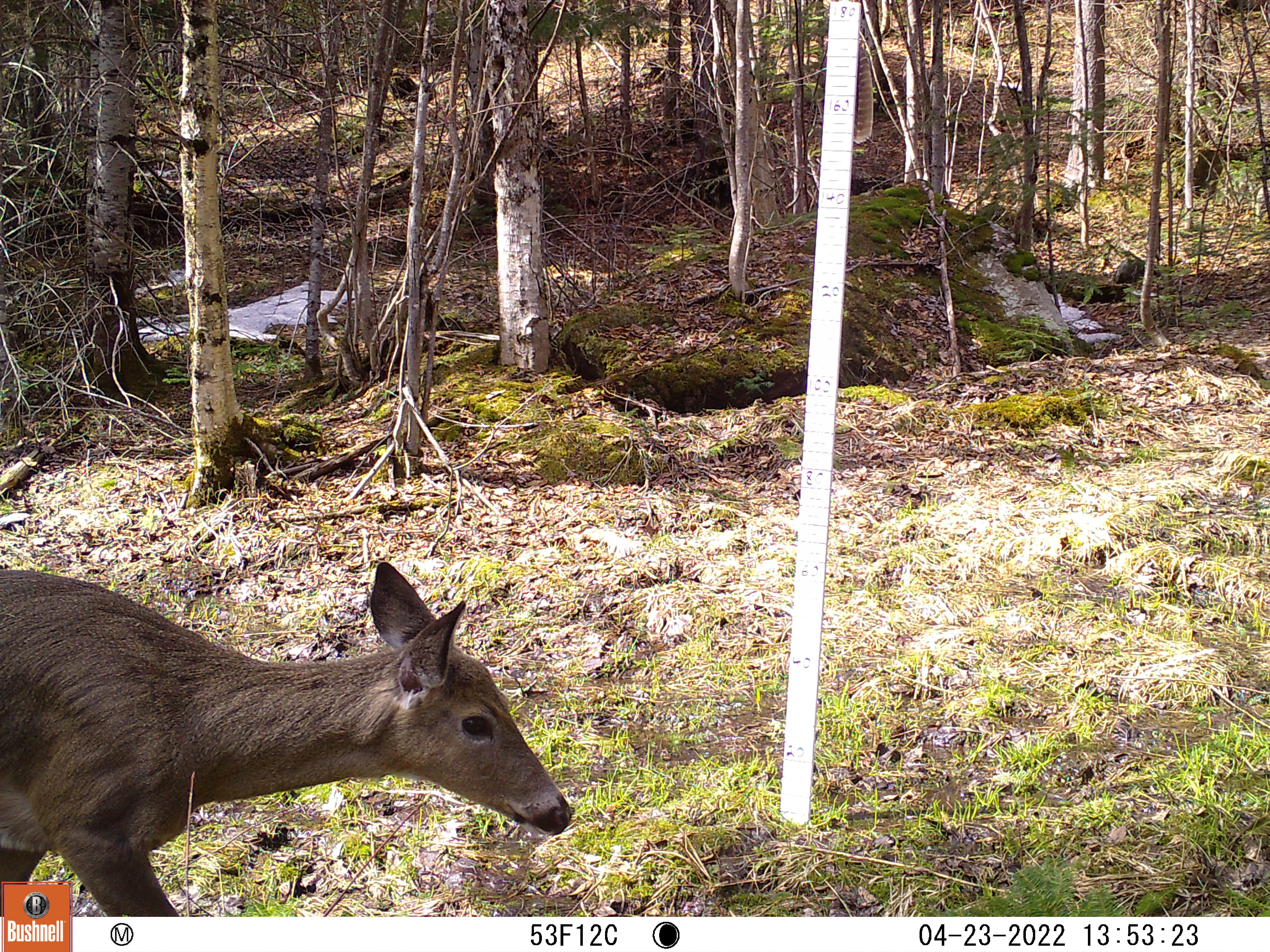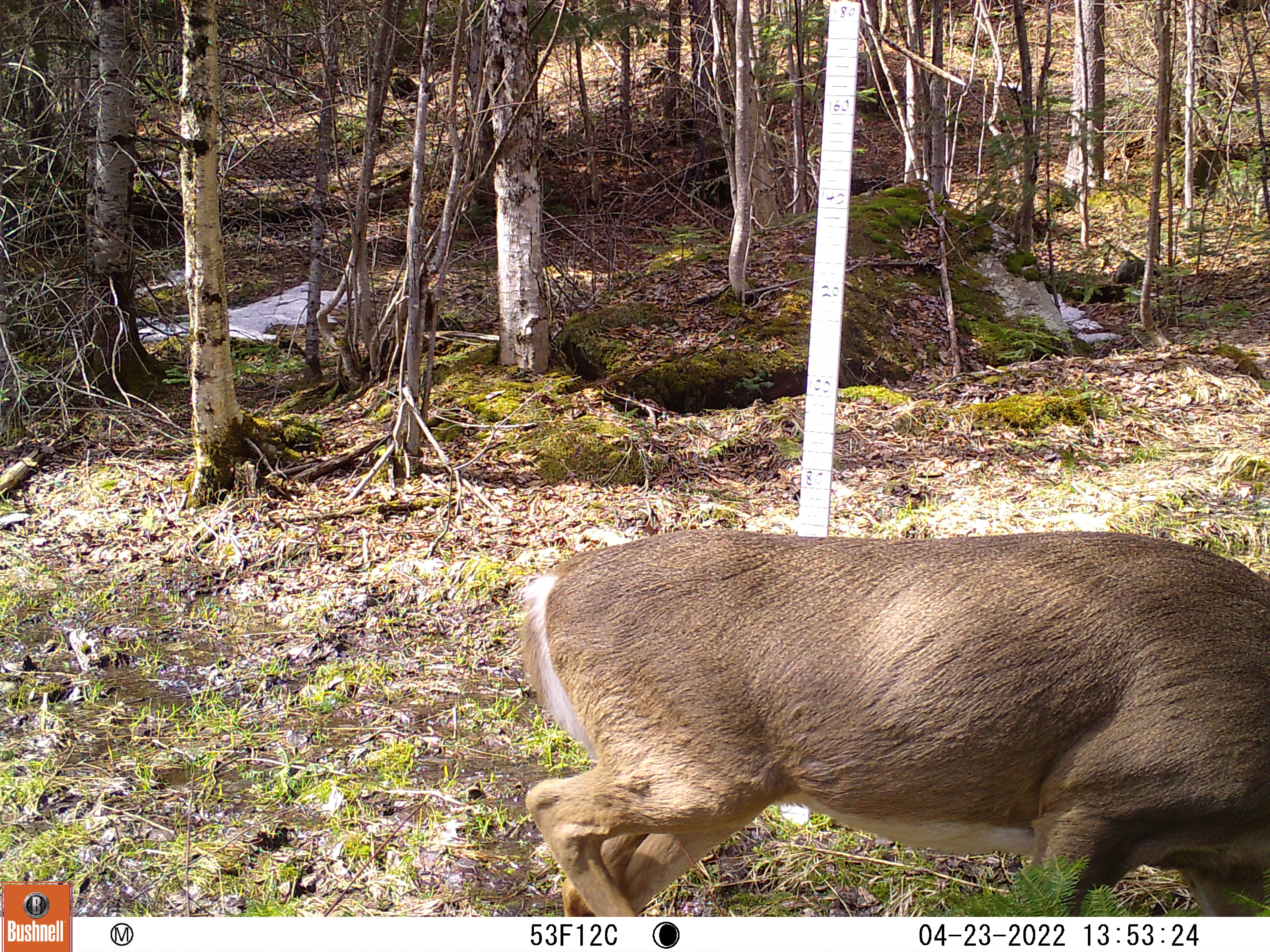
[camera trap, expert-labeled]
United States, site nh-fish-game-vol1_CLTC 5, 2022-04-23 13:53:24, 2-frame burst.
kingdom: Animalia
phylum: Chordata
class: Mammalia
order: Artiodactyla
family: Cervidae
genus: Odocoileus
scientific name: Odocoileus virginianus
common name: white-tailed deer